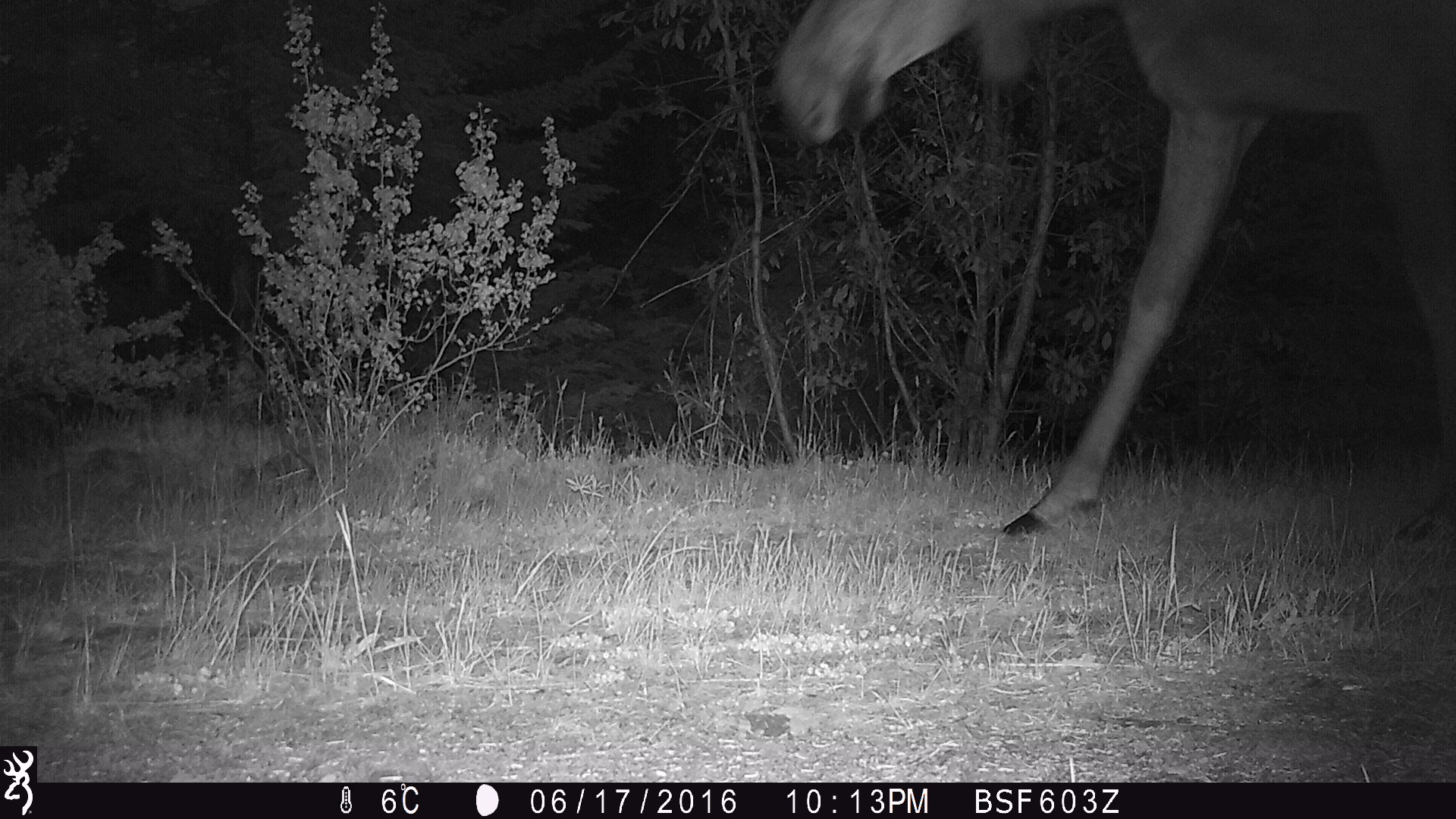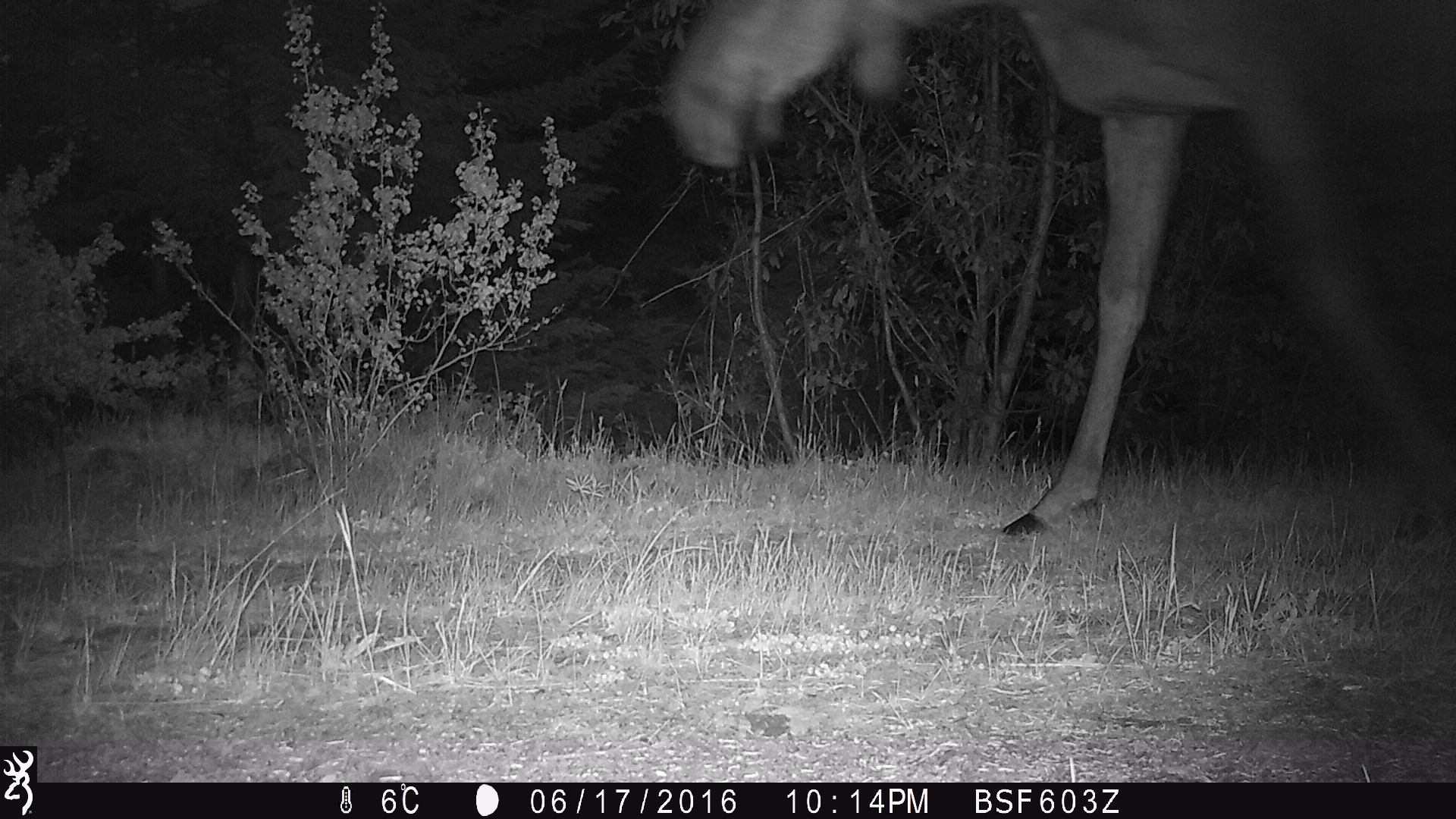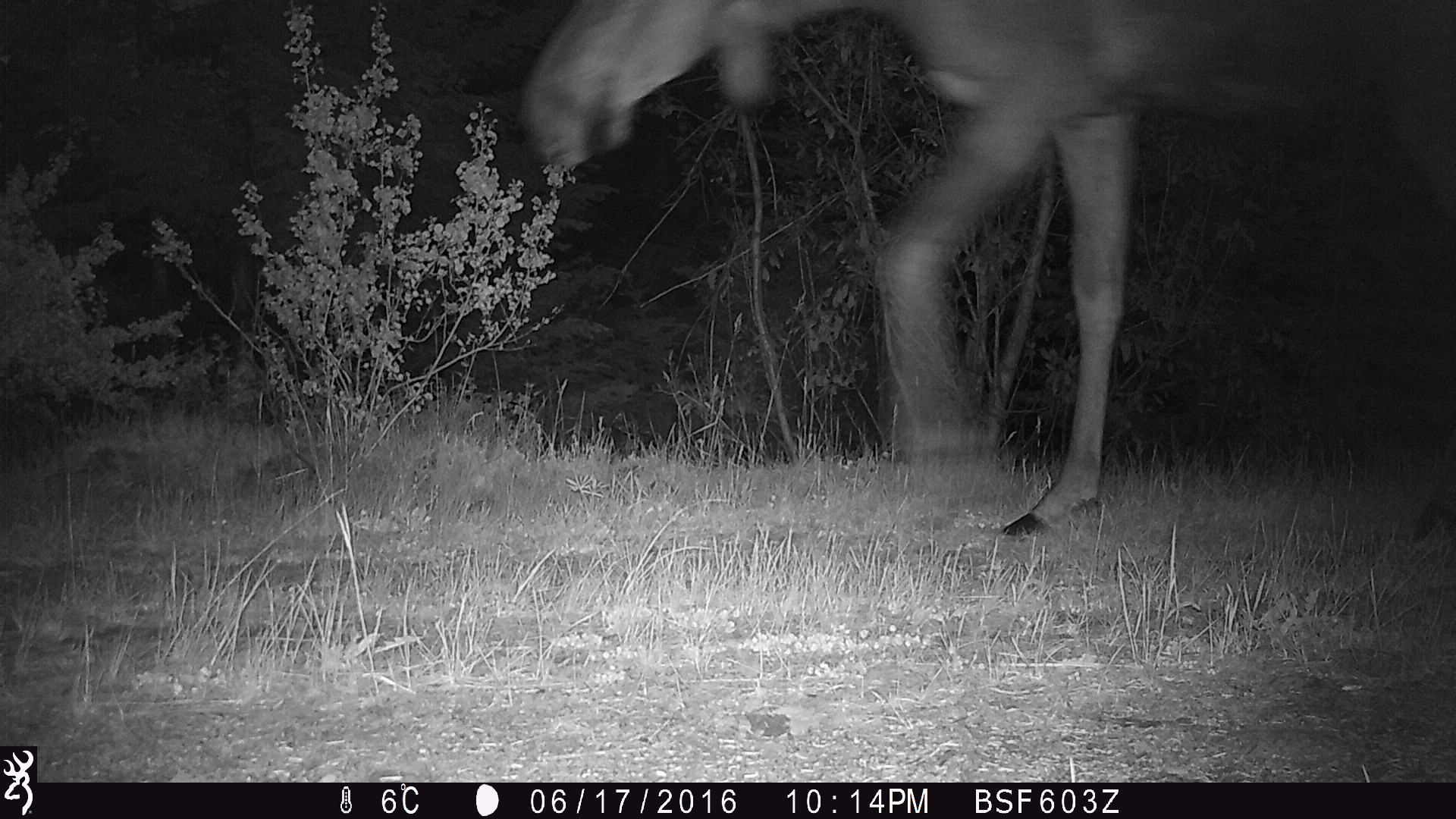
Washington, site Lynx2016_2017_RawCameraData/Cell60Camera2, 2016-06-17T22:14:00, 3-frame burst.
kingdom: Animalia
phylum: Chordata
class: Mammalia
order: Artiodactyla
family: Cervidae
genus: Alces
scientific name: Alces alces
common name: moose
Alces alces (moose). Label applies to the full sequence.